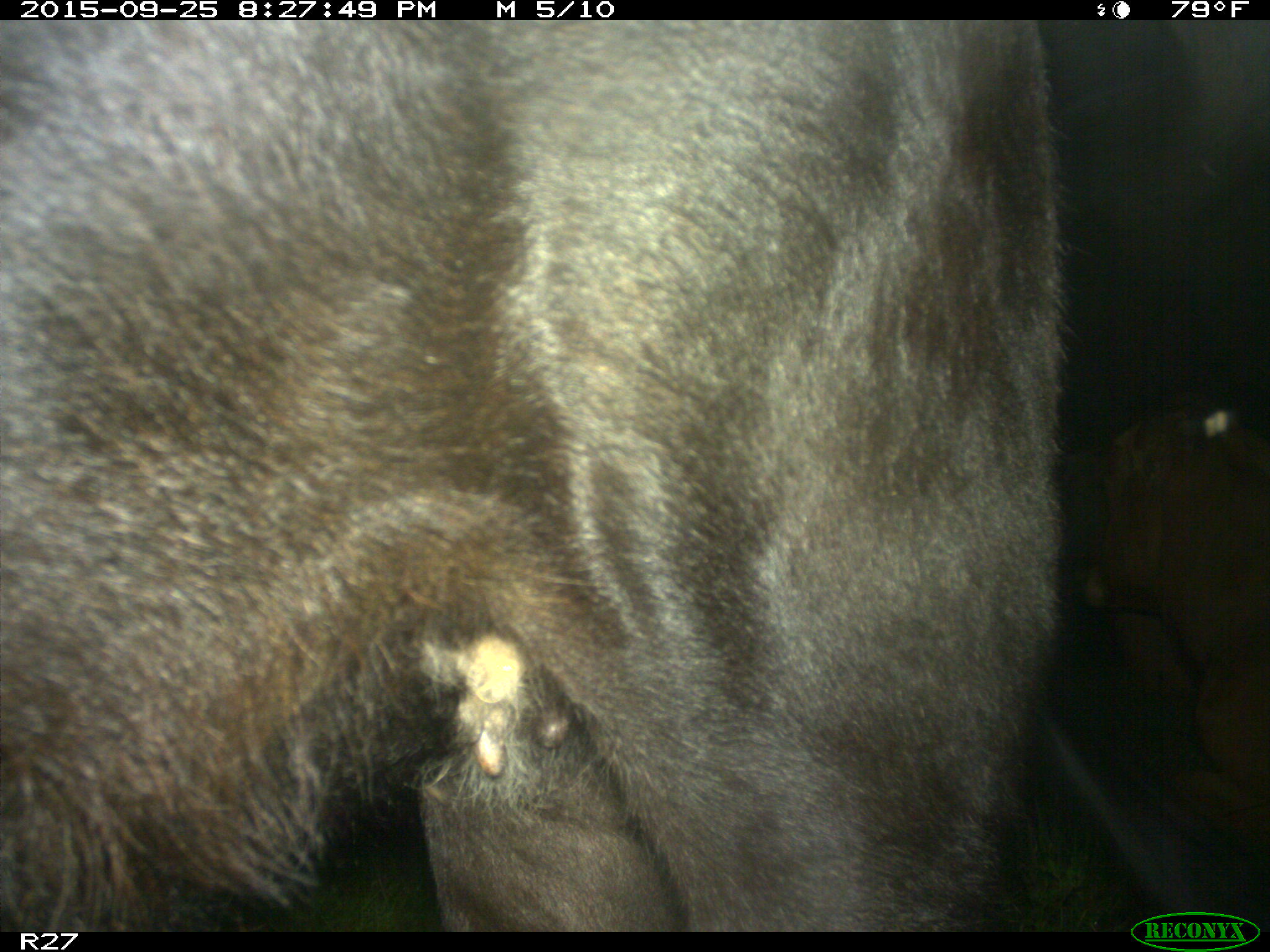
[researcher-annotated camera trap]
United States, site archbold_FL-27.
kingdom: Animalia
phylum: Chordata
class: Mammalia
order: Artiodactyla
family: Bovidae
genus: Bos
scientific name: Bos taurus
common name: domestic cow